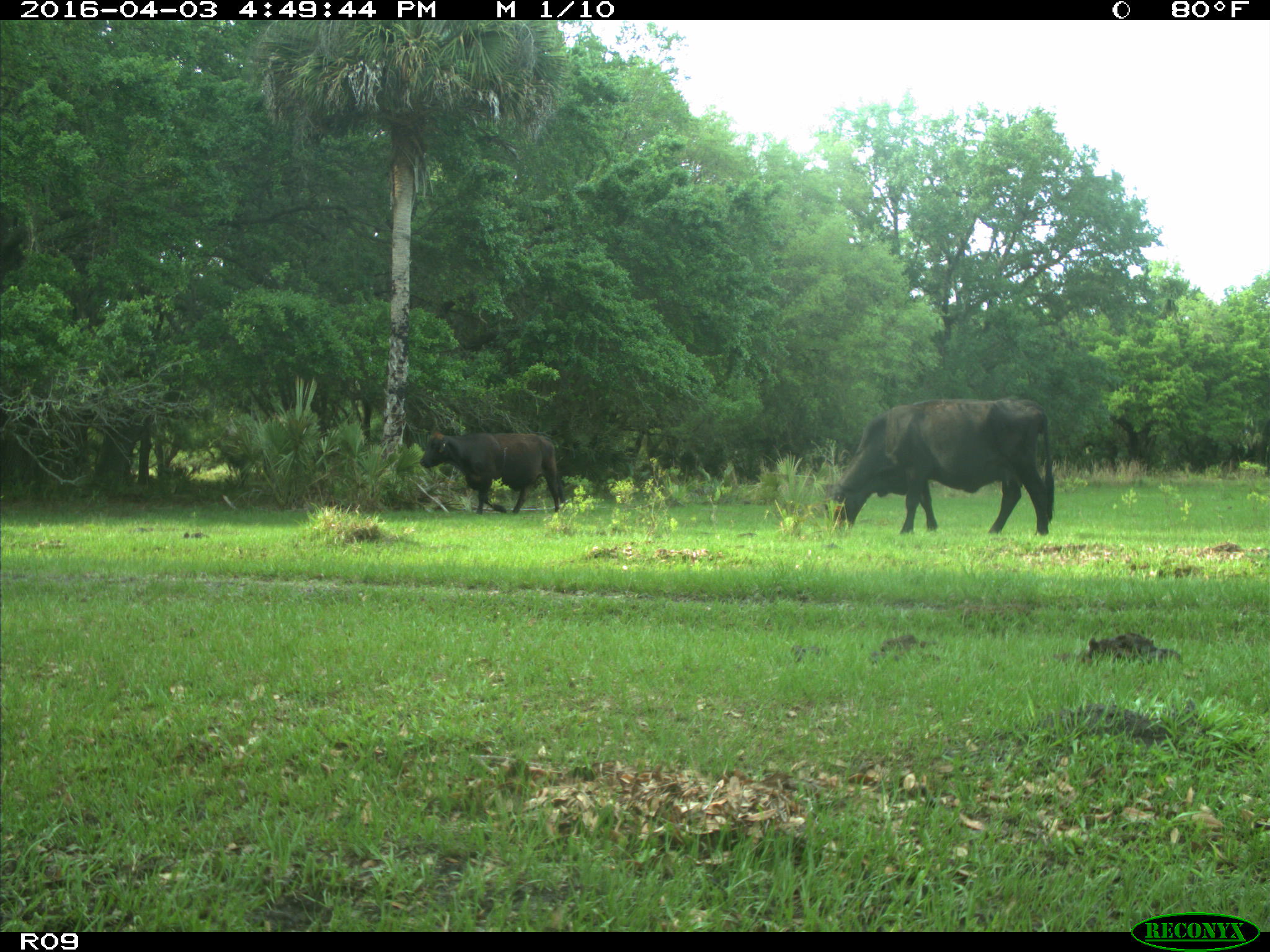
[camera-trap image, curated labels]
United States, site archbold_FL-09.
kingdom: Animalia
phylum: Chordata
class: Mammalia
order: Artiodactyla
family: Bovidae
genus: Bos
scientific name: Bos taurus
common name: domestic cow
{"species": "Bos taurus (domestic cow)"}